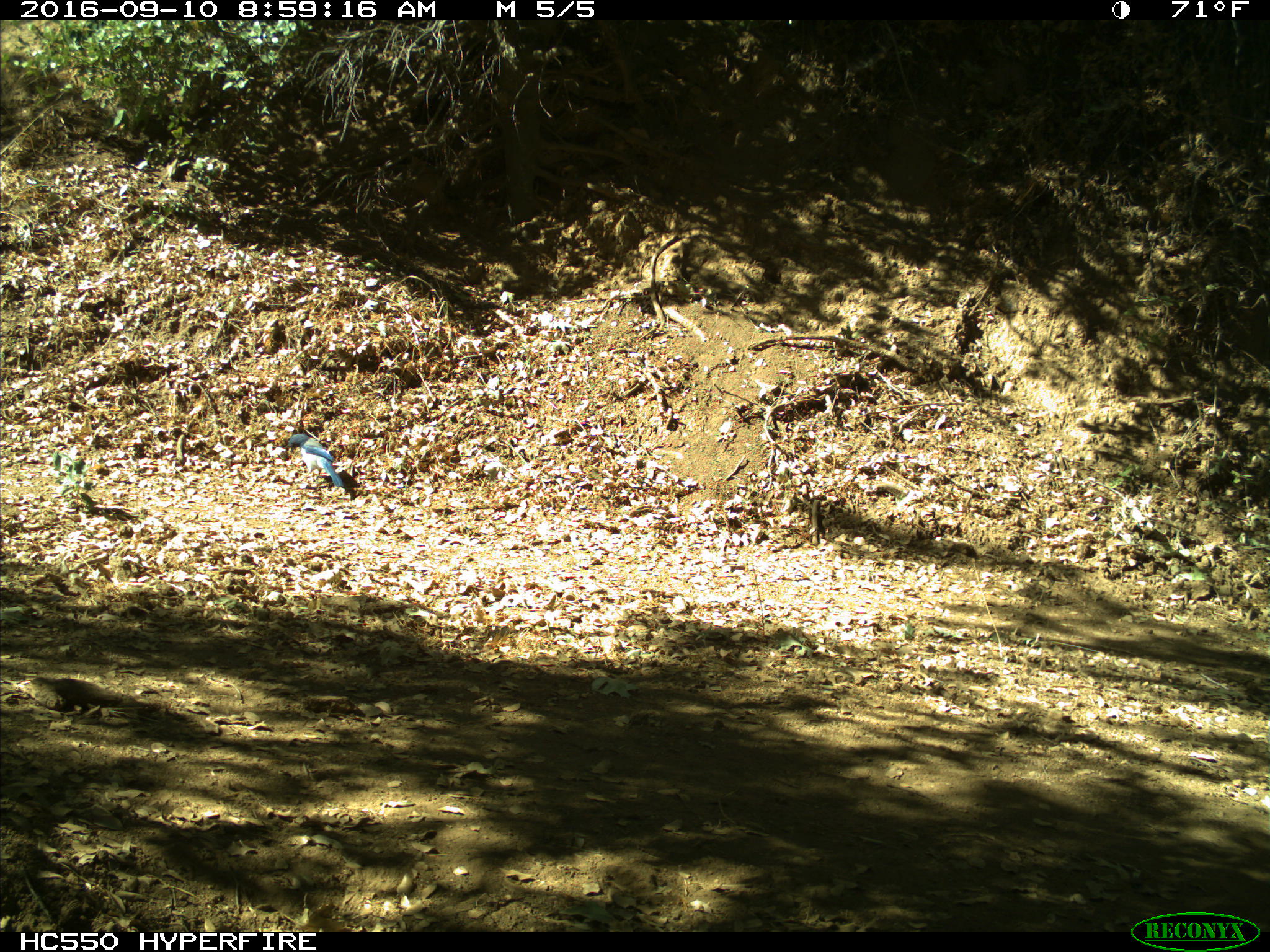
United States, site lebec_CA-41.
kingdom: Animalia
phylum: Chordata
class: Aves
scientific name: Aves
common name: birds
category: unidentified bird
Unidentified bird (birds) (Aves).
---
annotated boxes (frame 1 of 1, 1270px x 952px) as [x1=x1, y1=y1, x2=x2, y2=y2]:
animal: [x1=286, y1=434, x2=345, y2=489]